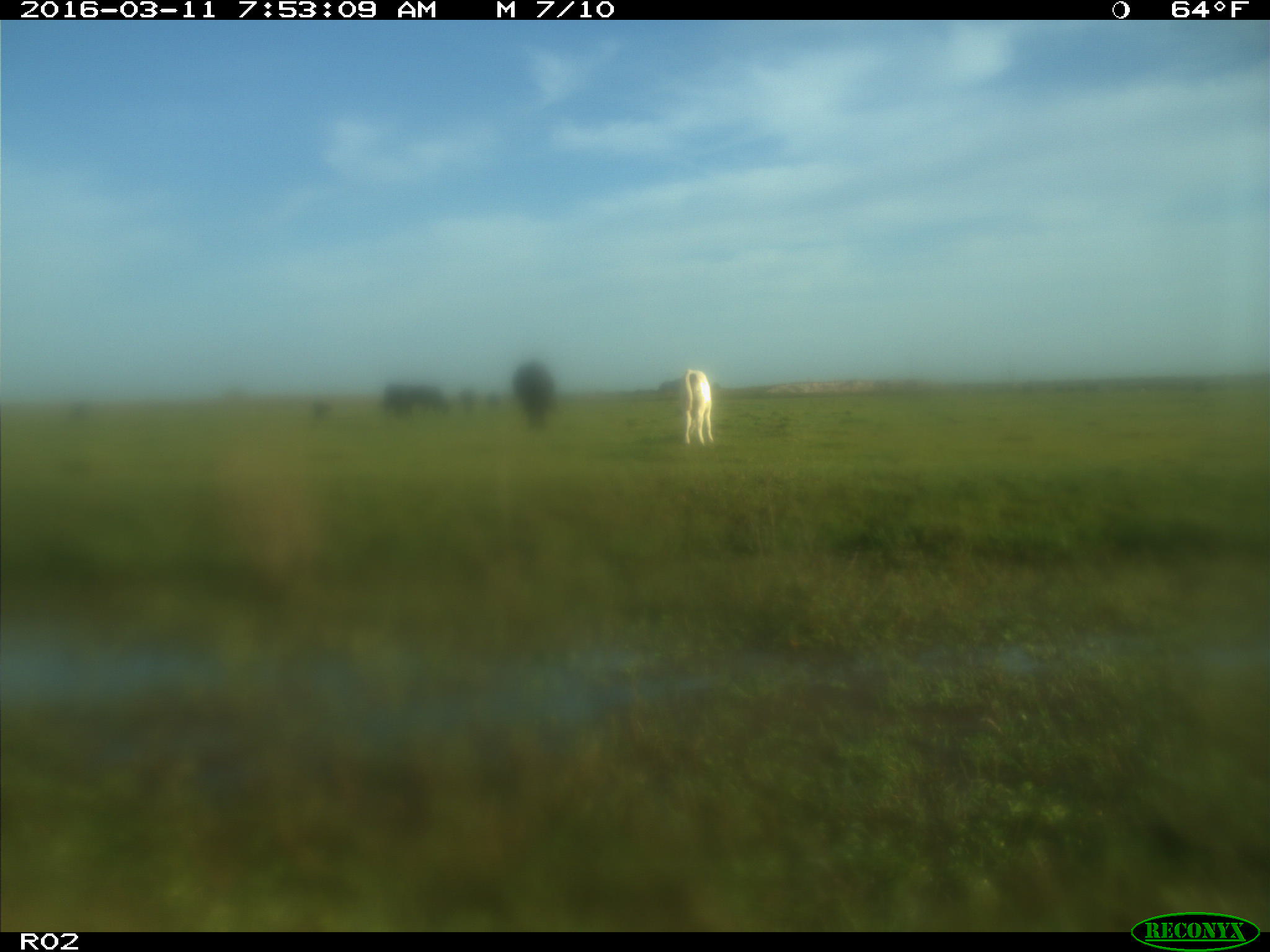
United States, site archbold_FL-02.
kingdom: Animalia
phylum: Chordata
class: Mammalia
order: Artiodactyla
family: Bovidae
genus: Bos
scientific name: Bos taurus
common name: domestic cow